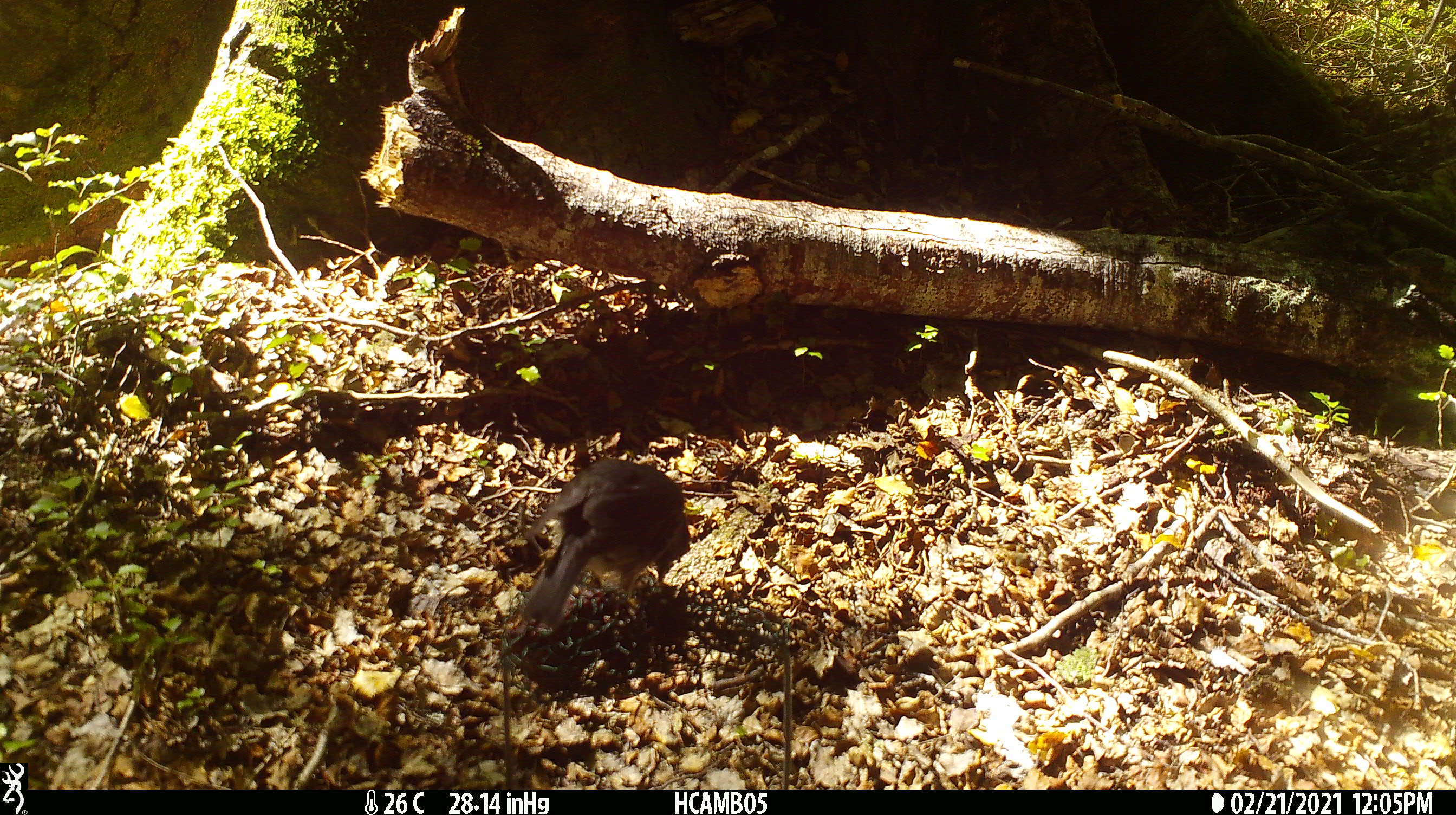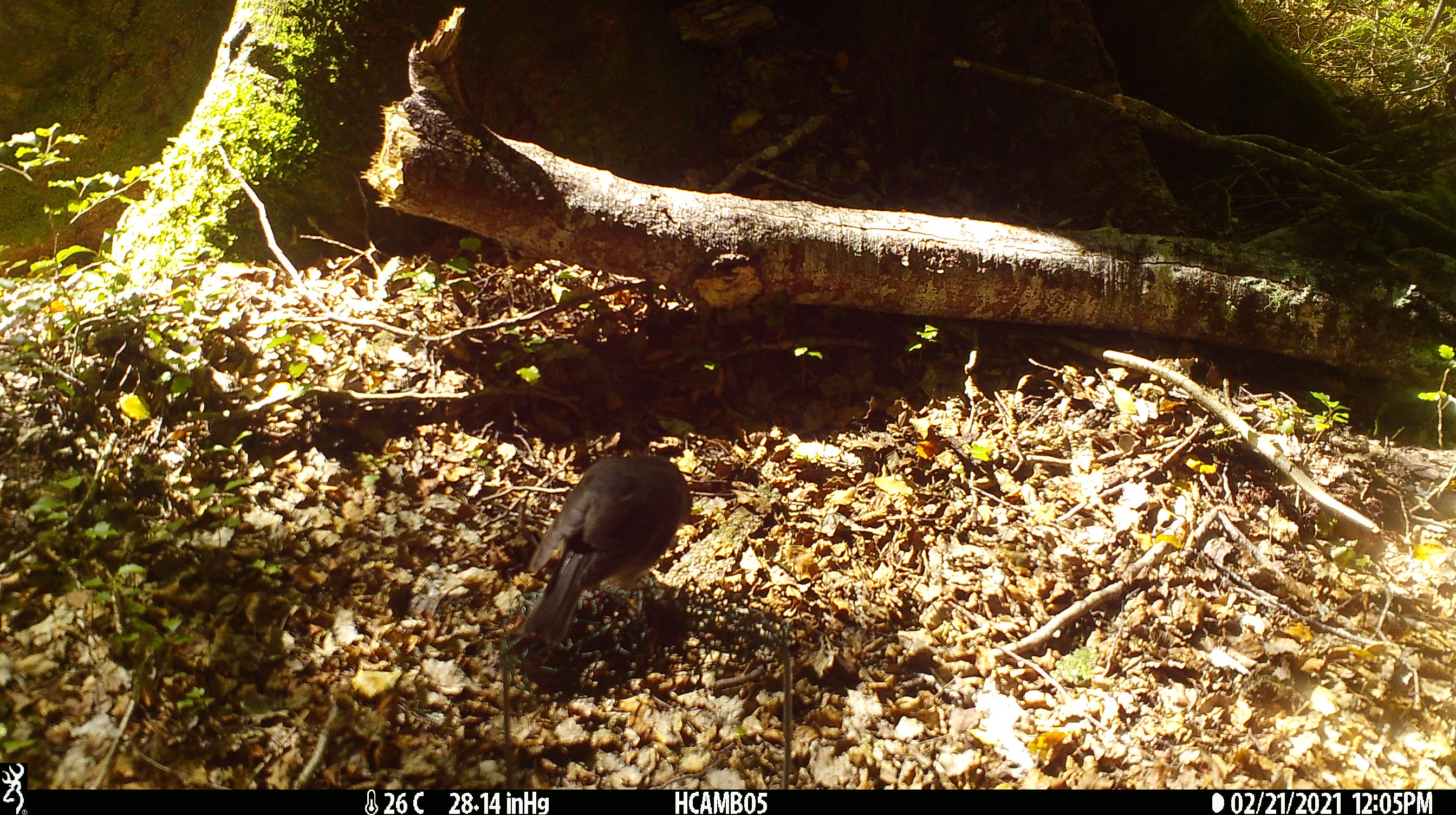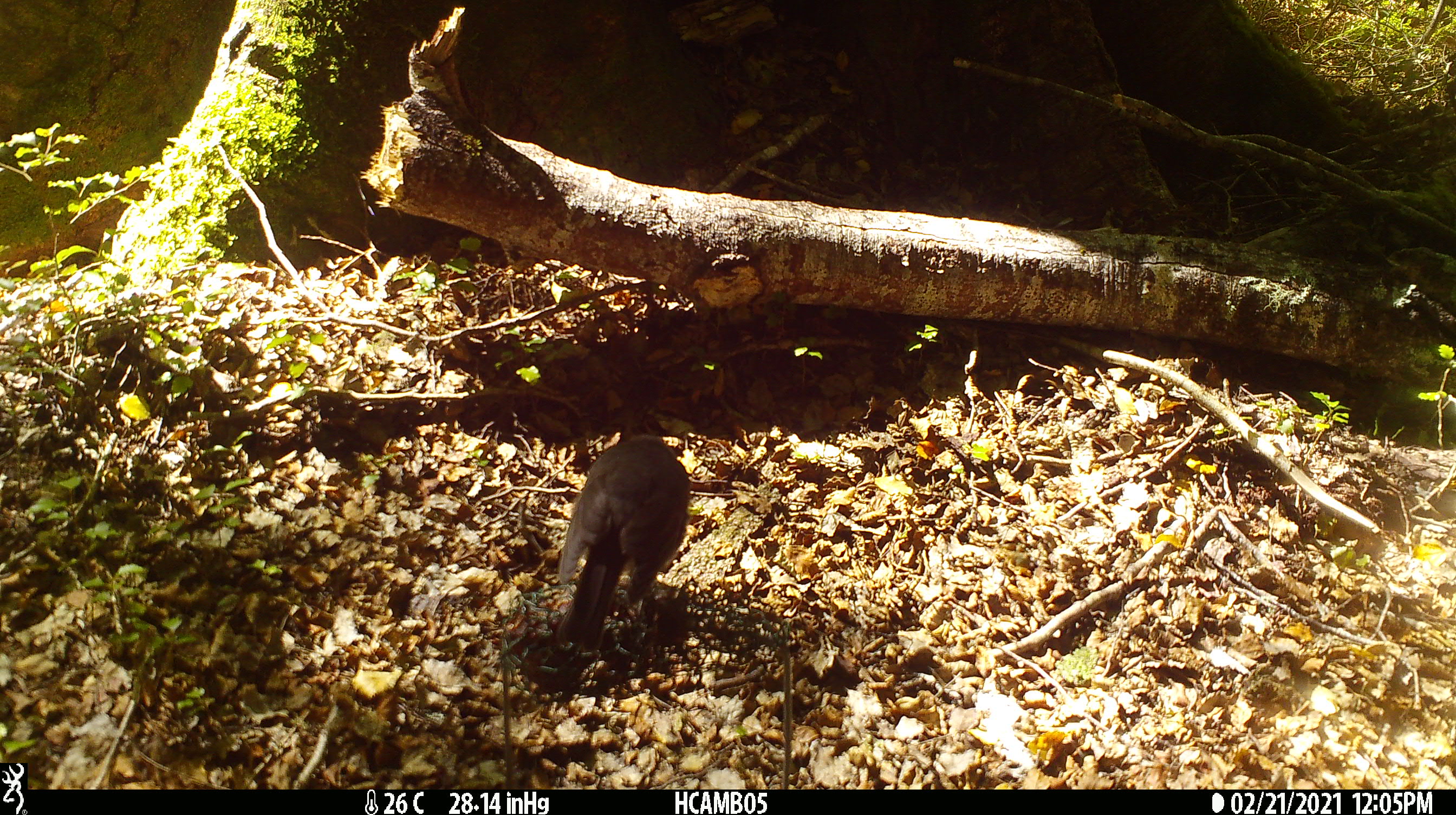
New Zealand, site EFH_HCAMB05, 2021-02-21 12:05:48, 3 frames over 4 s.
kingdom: Animalia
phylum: Chordata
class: Aves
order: Passeriformes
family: Petroicidae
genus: Petroica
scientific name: Petroica australis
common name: new zealand robin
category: robin